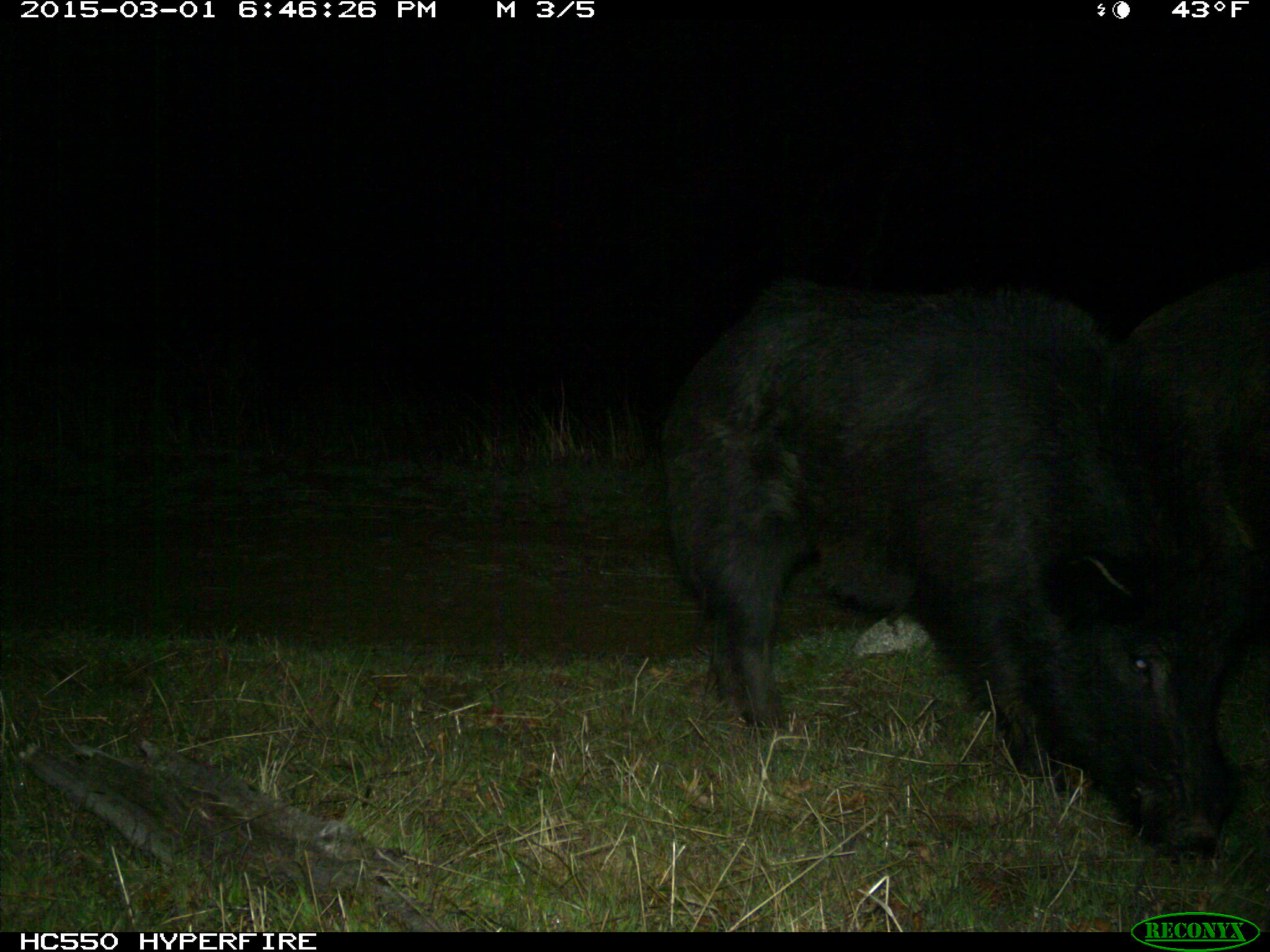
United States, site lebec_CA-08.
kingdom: Animalia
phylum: Chordata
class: Mammalia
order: Artiodactyla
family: Suidae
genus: Sus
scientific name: Sus scrofa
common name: wild boar